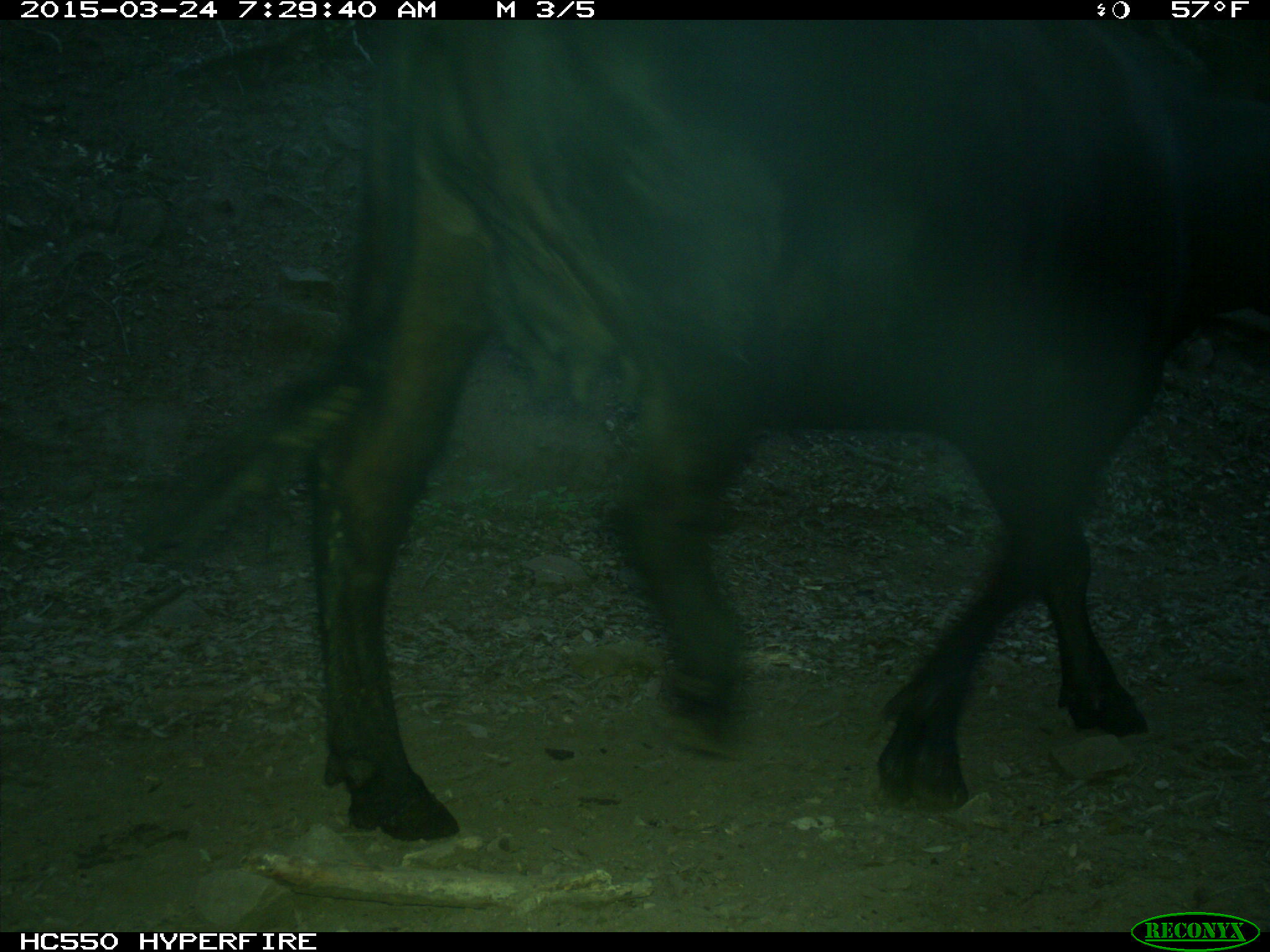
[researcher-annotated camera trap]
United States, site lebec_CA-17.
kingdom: Animalia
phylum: Chordata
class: Mammalia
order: Artiodactyla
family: Bovidae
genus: Bos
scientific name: Bos taurus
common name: domestic cow